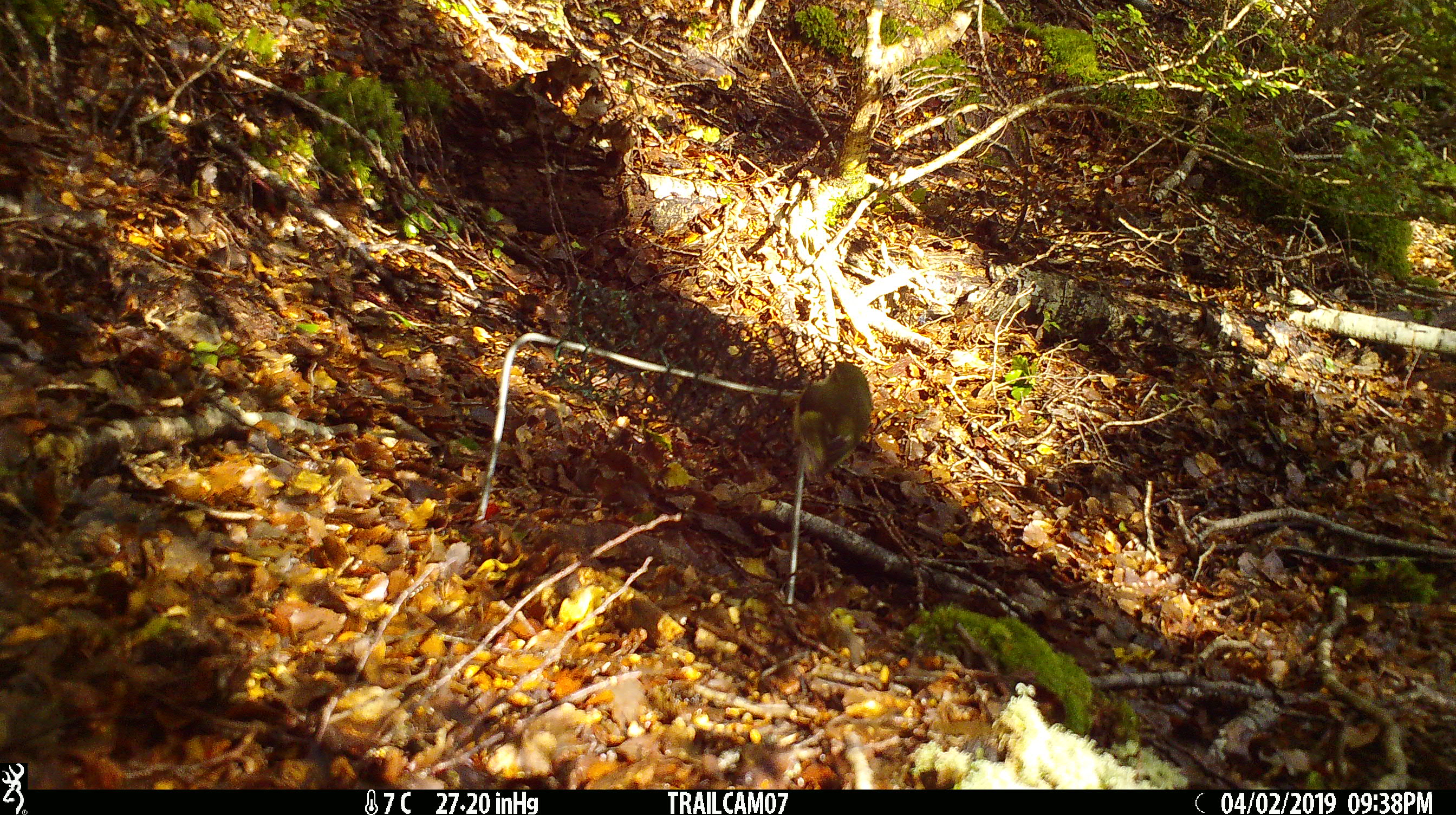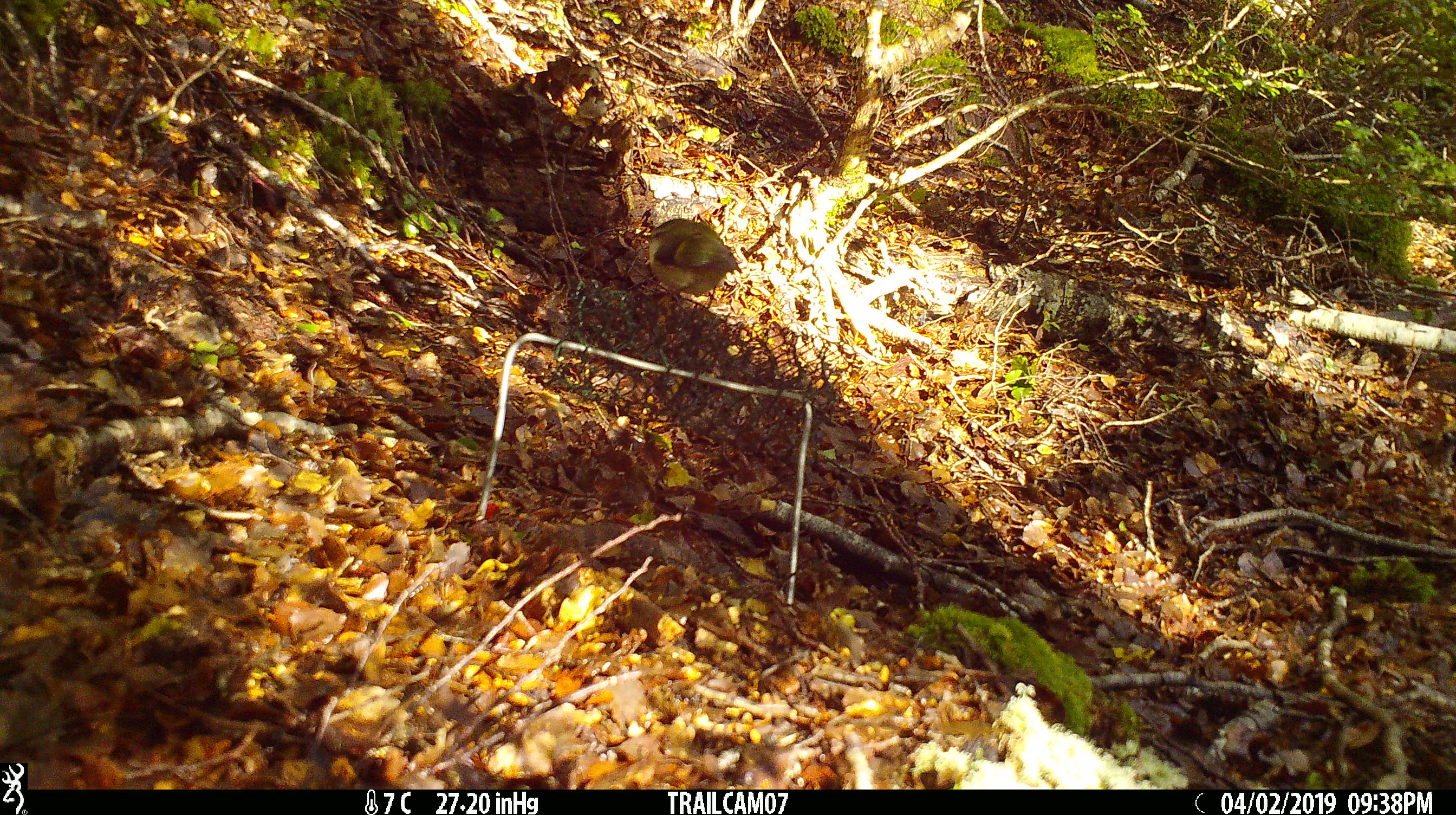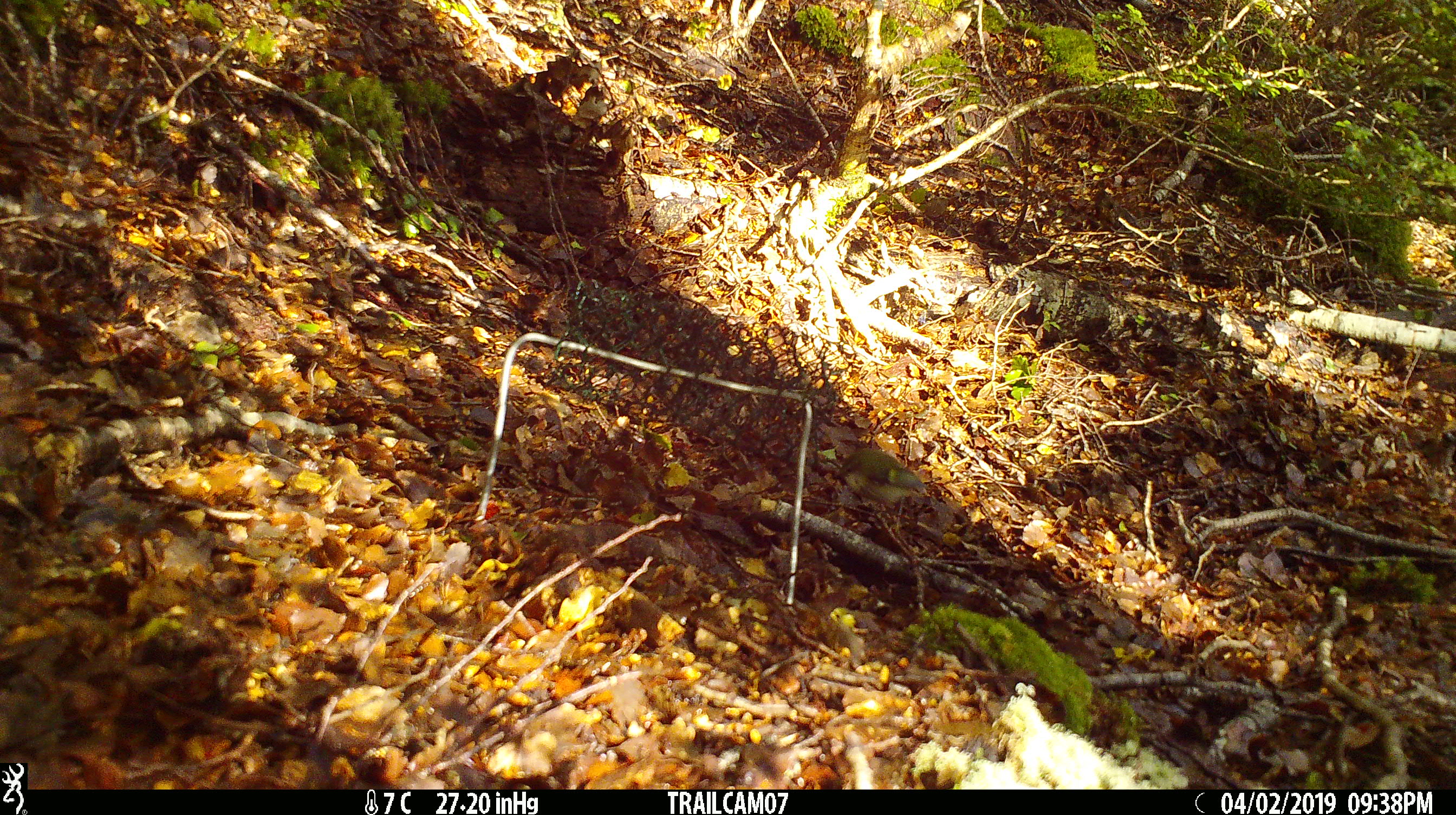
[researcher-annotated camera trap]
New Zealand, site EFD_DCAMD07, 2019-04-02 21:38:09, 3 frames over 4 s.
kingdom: Animalia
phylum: Chordata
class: Aves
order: Passeriformes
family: Acanthisittidae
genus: Acanthisitta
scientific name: Acanthisitta chloris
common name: rifleman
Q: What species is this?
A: Rifleman (Acanthisitta chloris).